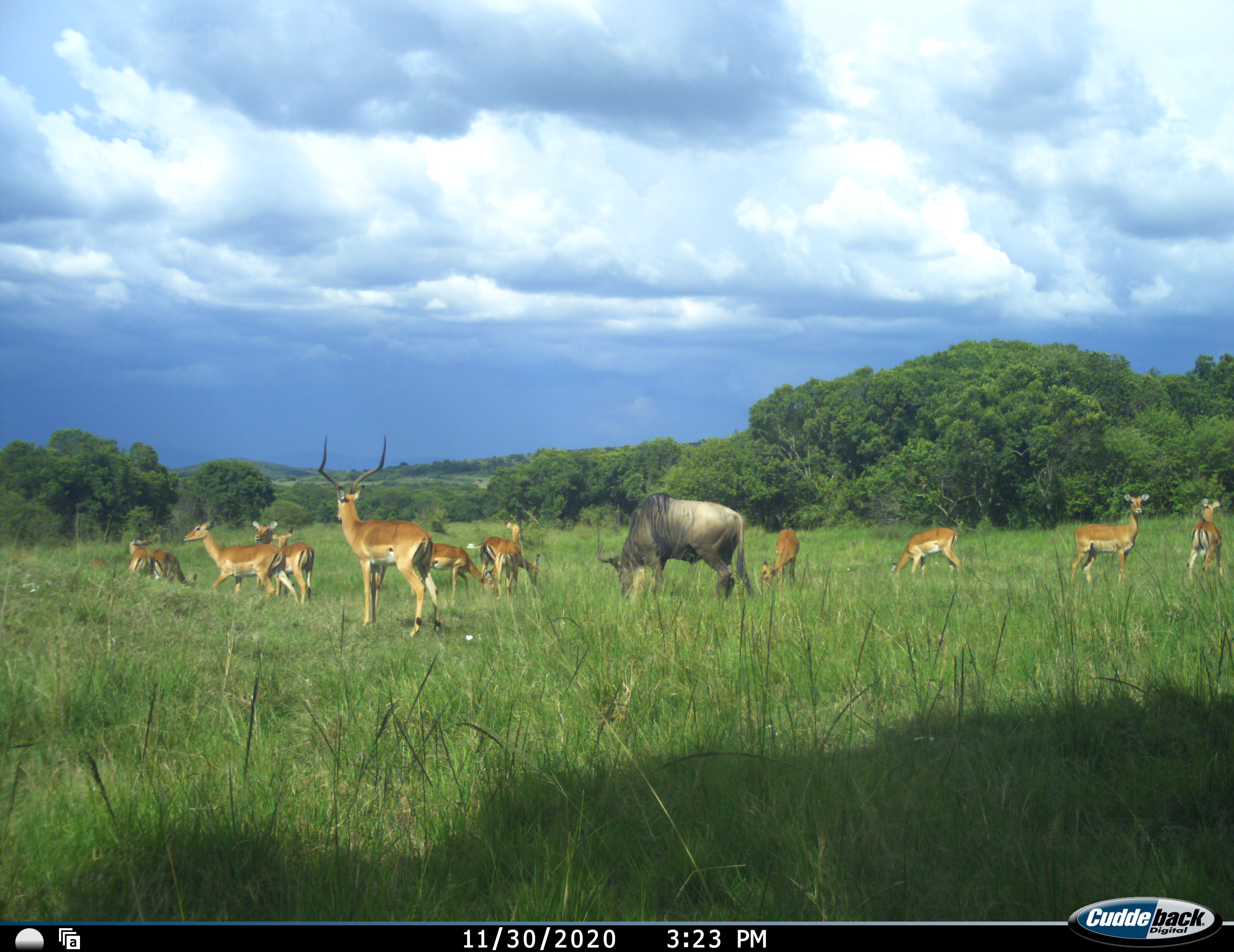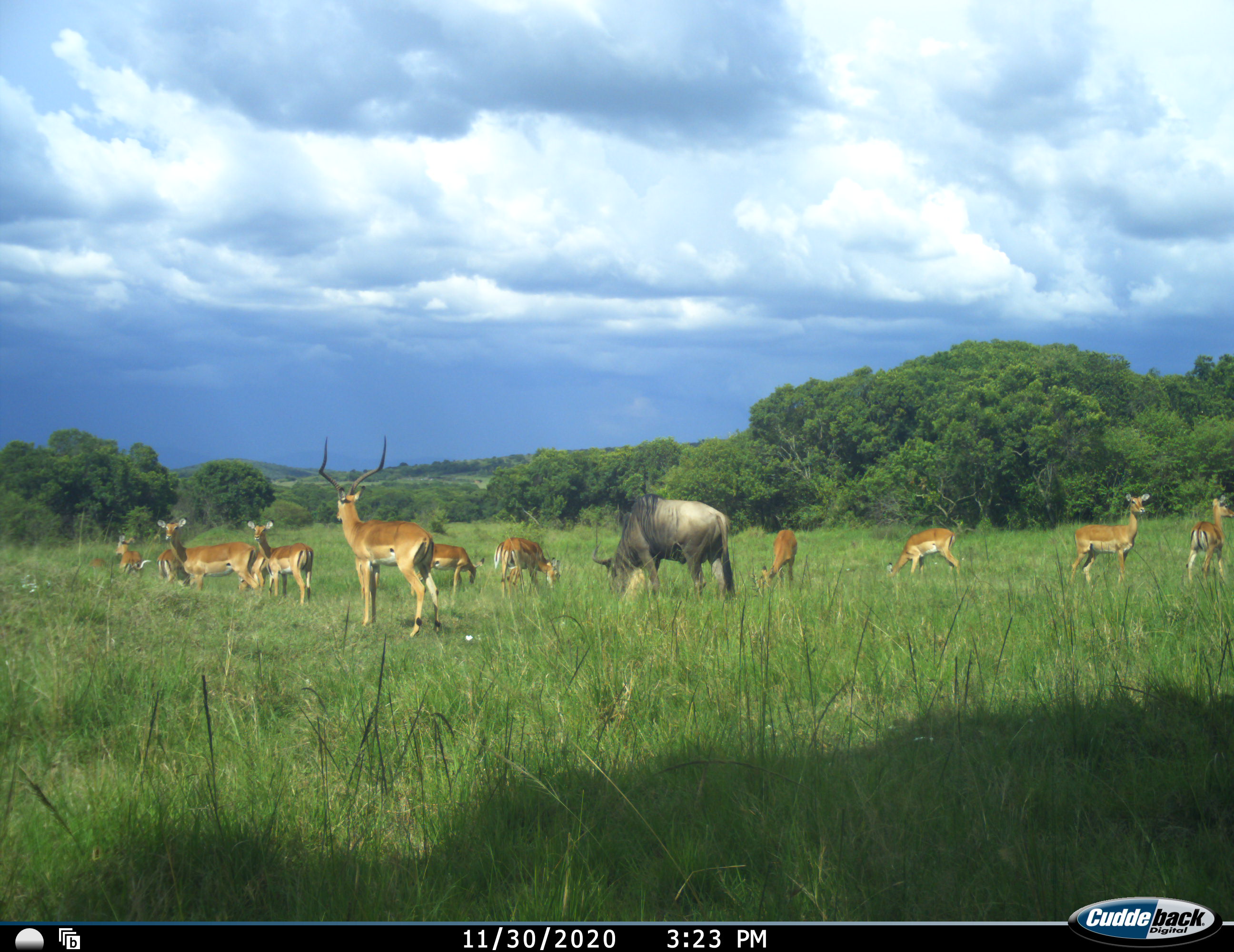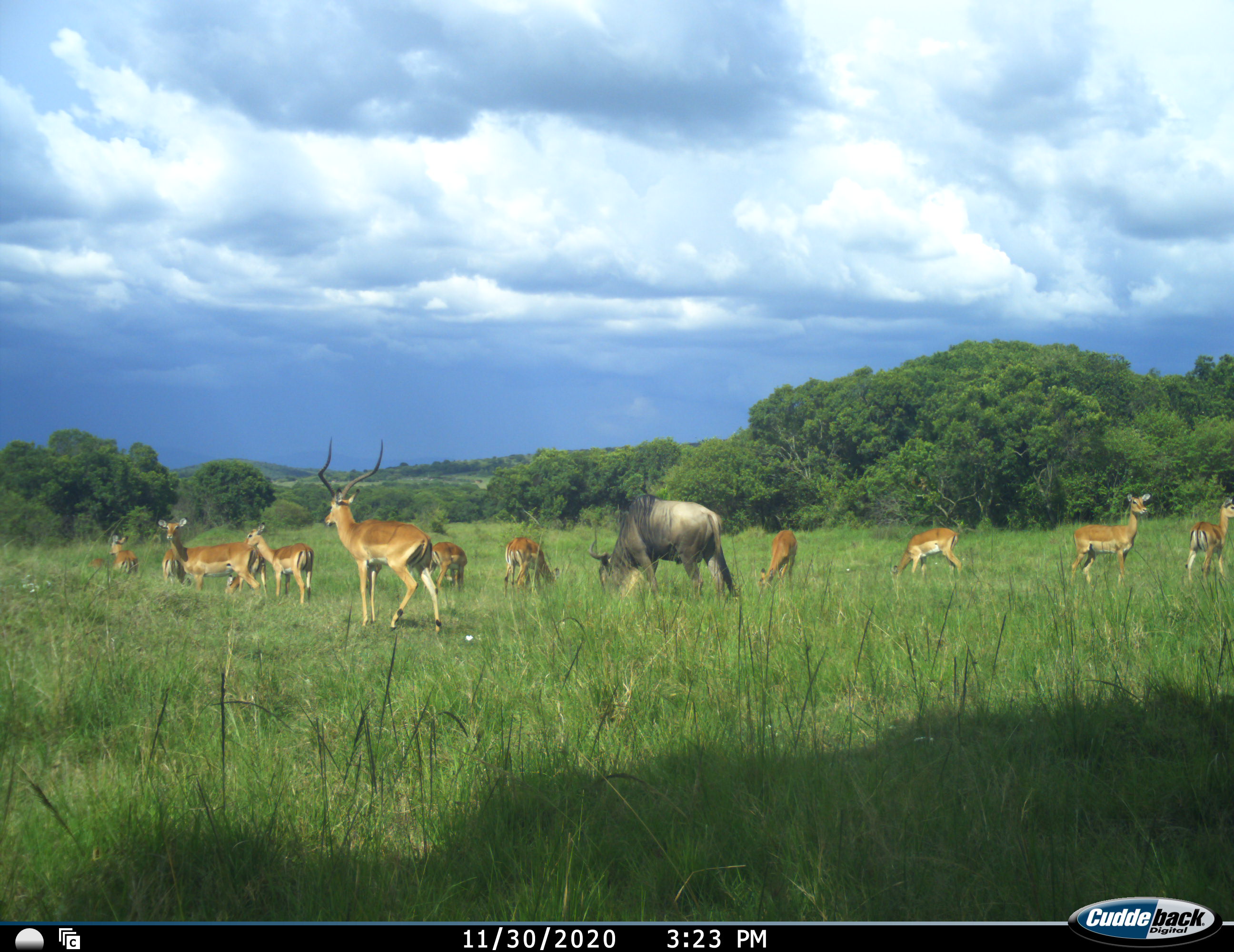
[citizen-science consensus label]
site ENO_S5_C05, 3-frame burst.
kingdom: Animalia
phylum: Chordata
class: Mammalia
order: Artiodactyla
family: Bovidae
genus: Aepyceros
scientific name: Aepyceros melampus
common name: impala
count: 11-50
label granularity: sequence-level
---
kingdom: Animalia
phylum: Chordata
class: Mammalia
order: Artiodactyla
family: Bovidae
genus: Connochaetes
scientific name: Connochaetes taurinus taurinus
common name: blue wildebeest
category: wildebeestblue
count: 1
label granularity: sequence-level